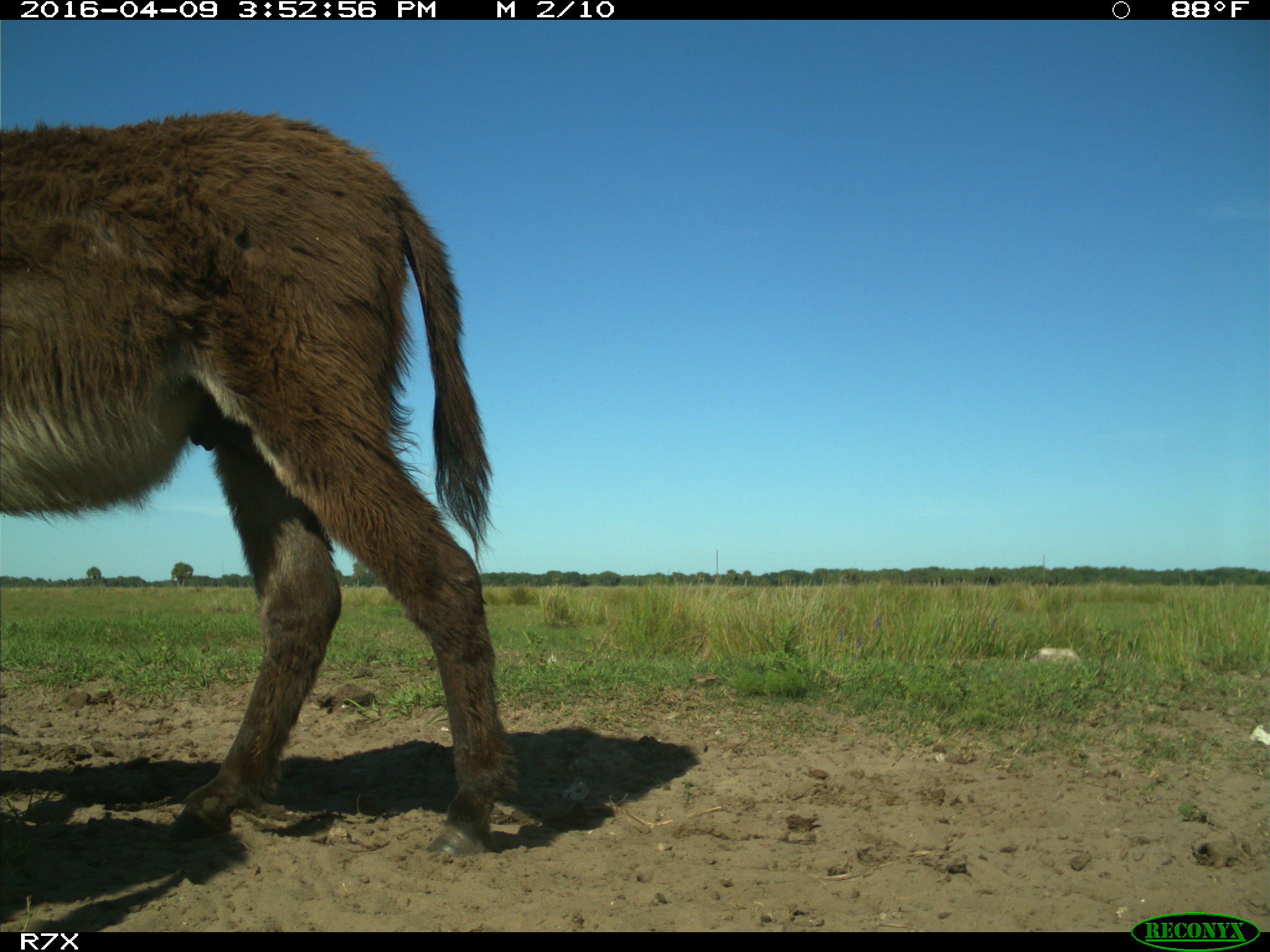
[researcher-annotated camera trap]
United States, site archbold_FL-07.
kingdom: Animalia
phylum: Chordata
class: Mammalia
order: Artiodactyla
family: Bovidae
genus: Bos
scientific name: Bos taurus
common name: domestic cow